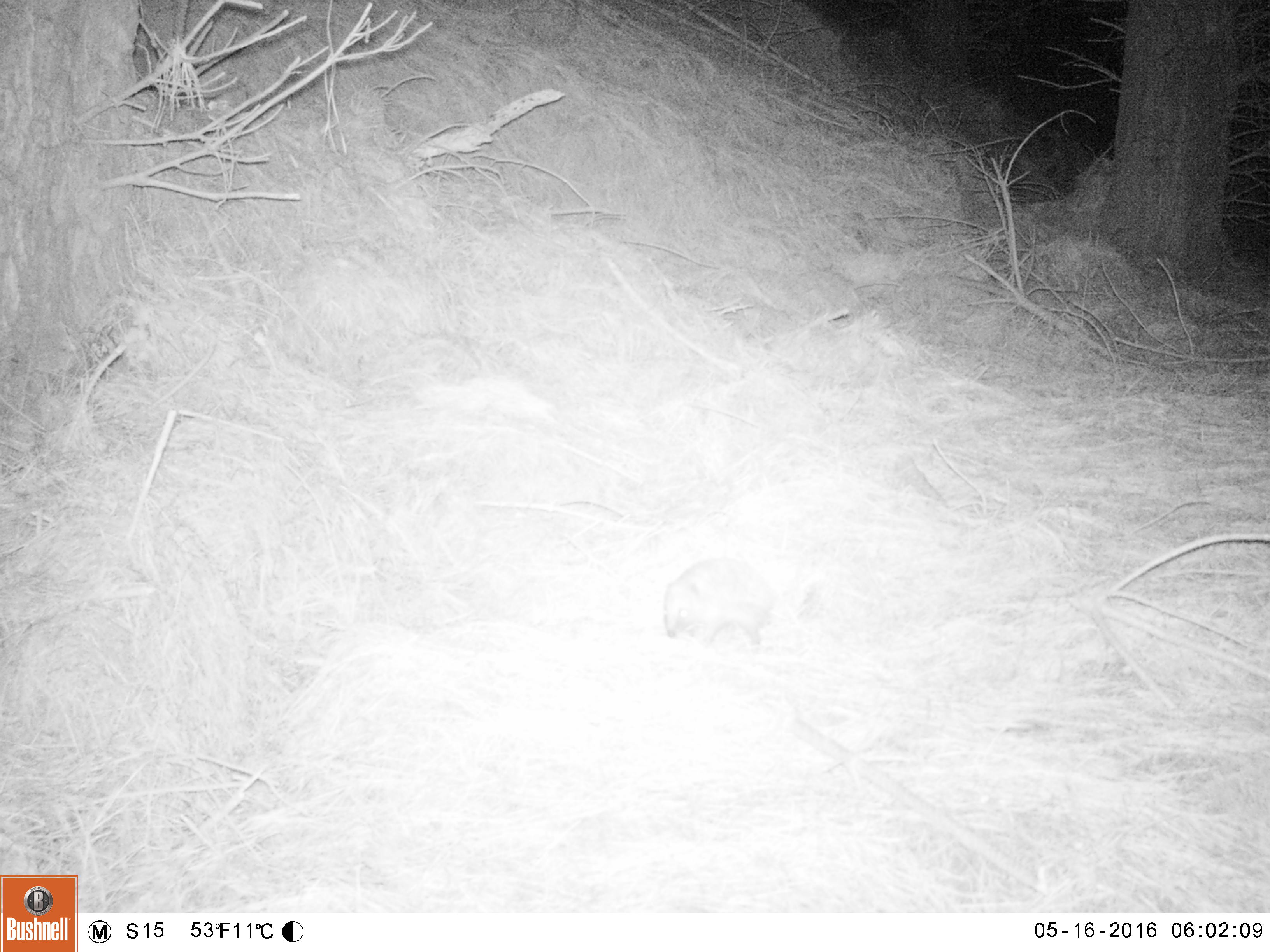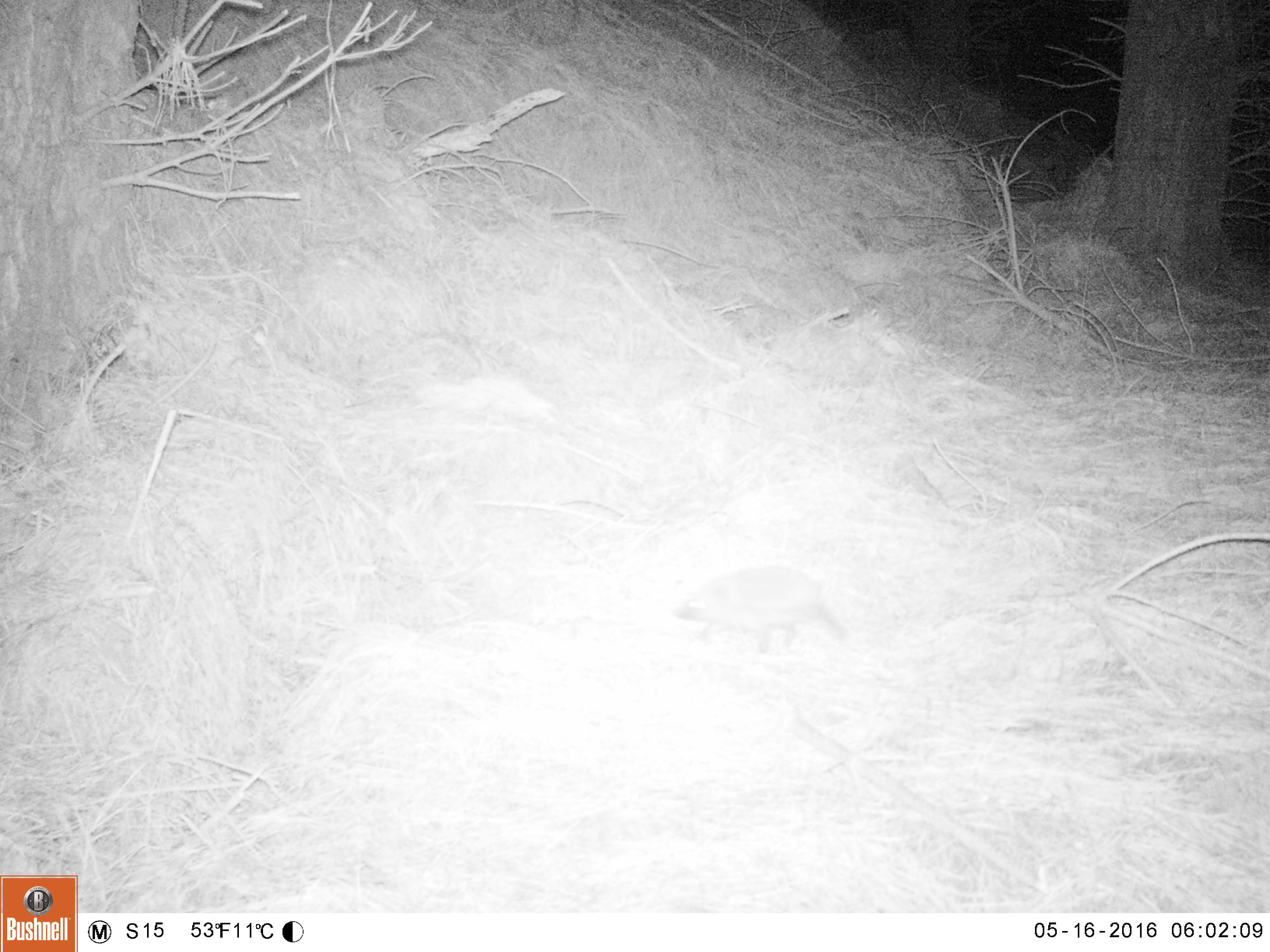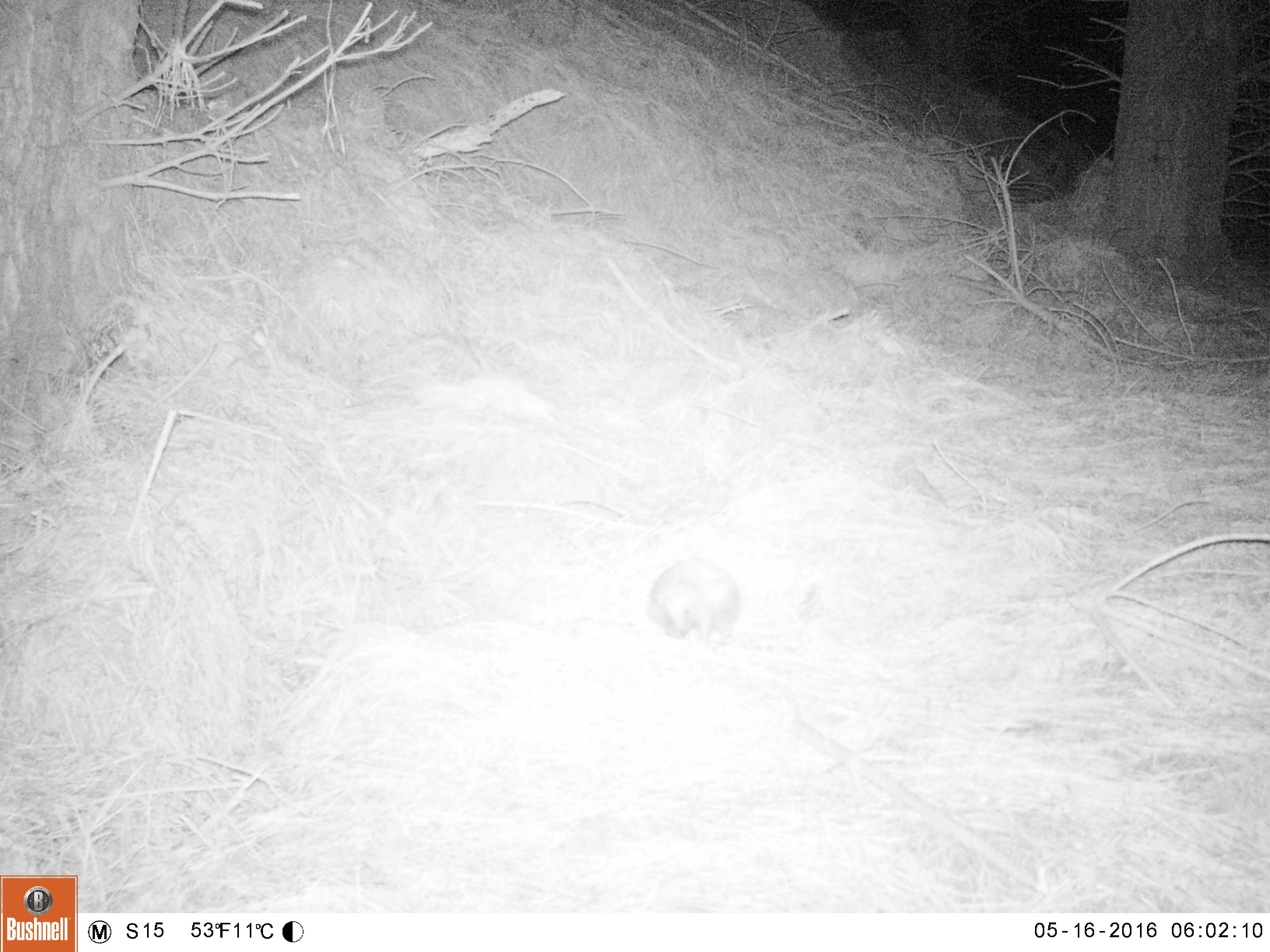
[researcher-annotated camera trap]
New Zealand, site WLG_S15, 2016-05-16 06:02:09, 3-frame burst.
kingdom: Animalia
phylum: Chordata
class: Mammalia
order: Eulipotyphla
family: Erinaceidae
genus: Erinaceus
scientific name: Erinaceus europaeus europaeus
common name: european hedgehog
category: hedgehog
Hedgehog (european hedgehog) (Erinaceus europaeus europaeus).